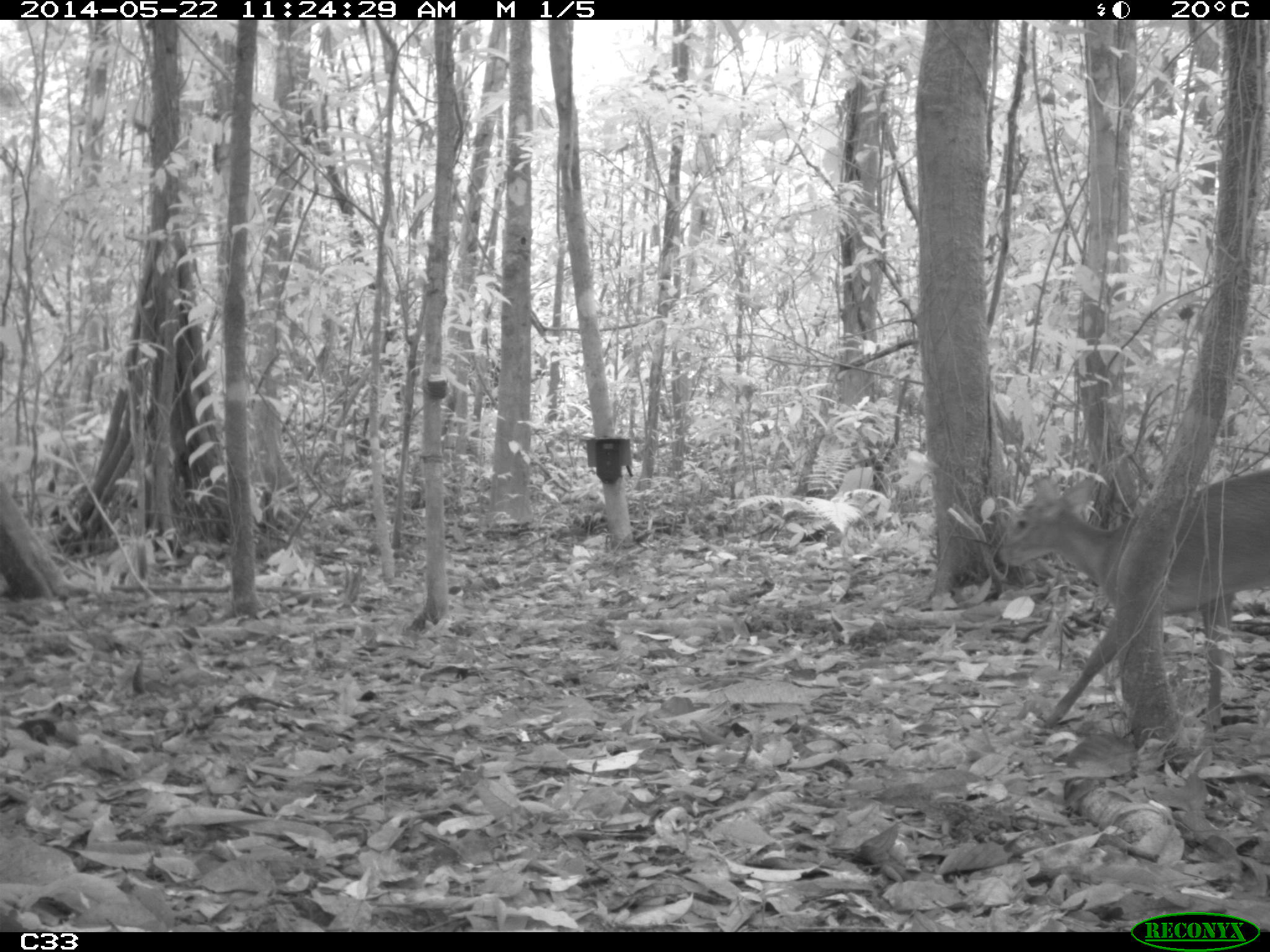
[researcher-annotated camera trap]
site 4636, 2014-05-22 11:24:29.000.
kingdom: Animalia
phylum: Chordata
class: Mammalia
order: Artiodactyla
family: Cervidae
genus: Mazama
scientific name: Mazama gouazoubira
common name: gray brocket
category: mazama gouazaoubira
Mazama gouazaoubira (gray brocket) (Mazama gouazoubira), count 1, age juvenile.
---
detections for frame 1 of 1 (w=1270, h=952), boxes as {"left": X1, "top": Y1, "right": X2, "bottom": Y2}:
mazama gouazaoubira: {"left": 996, "top": 474, "right": 1269, "bottom": 745}